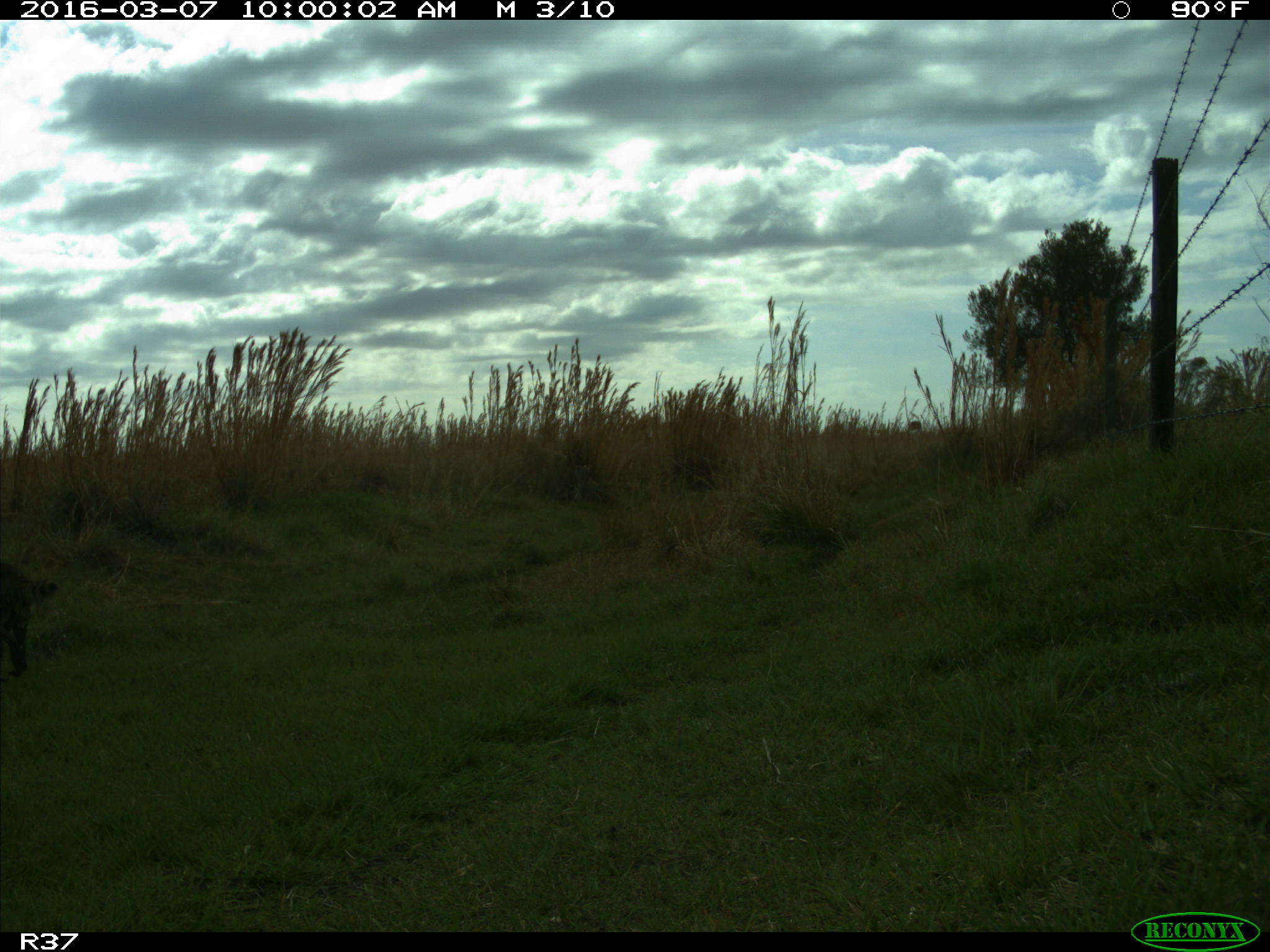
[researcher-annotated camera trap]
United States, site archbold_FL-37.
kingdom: Animalia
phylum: Chordata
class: Mammalia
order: Carnivora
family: Procyonidae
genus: Procyon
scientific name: Procyon lotor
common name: common raccoon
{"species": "Procyon lotor (common raccoon)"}